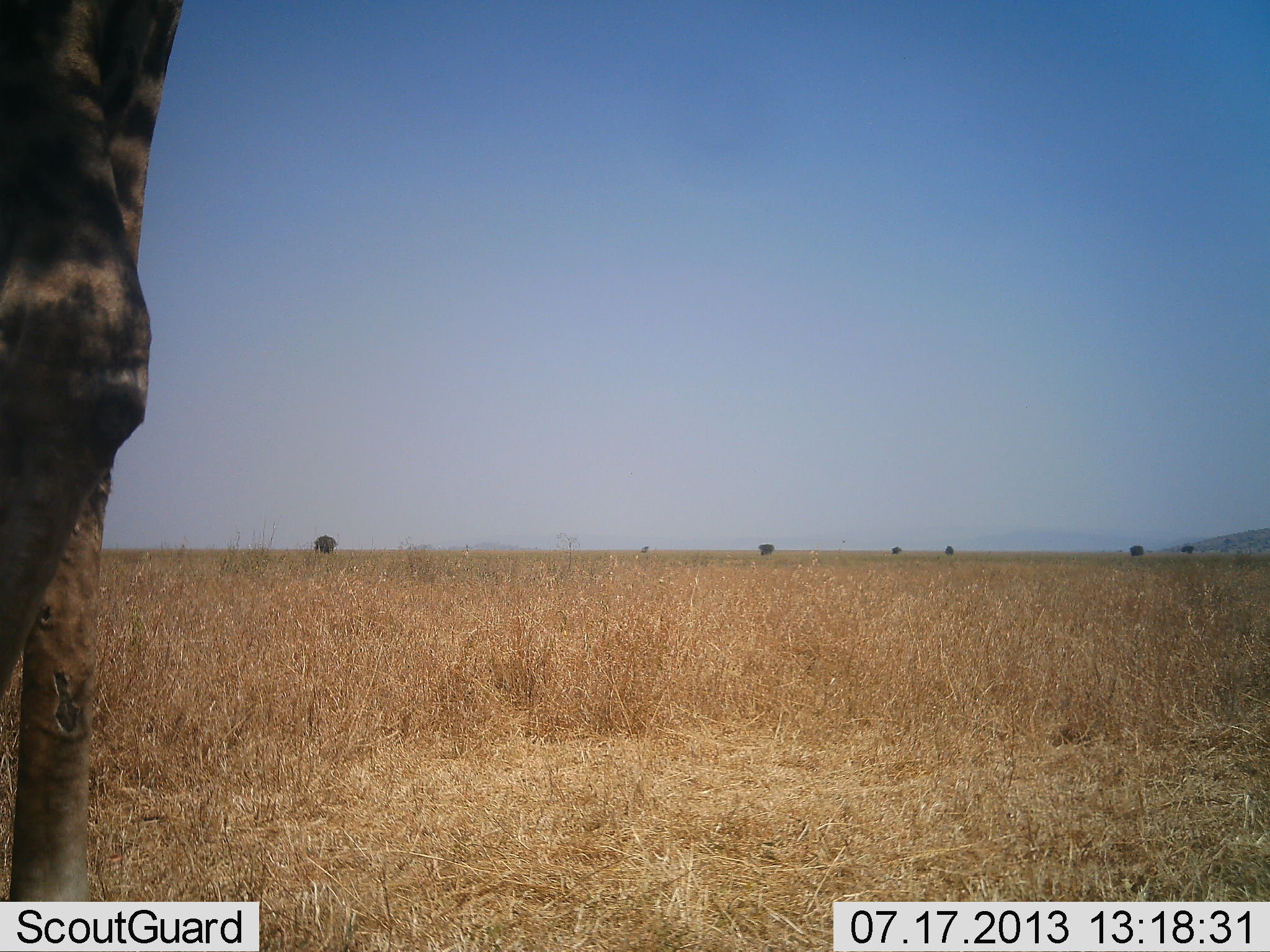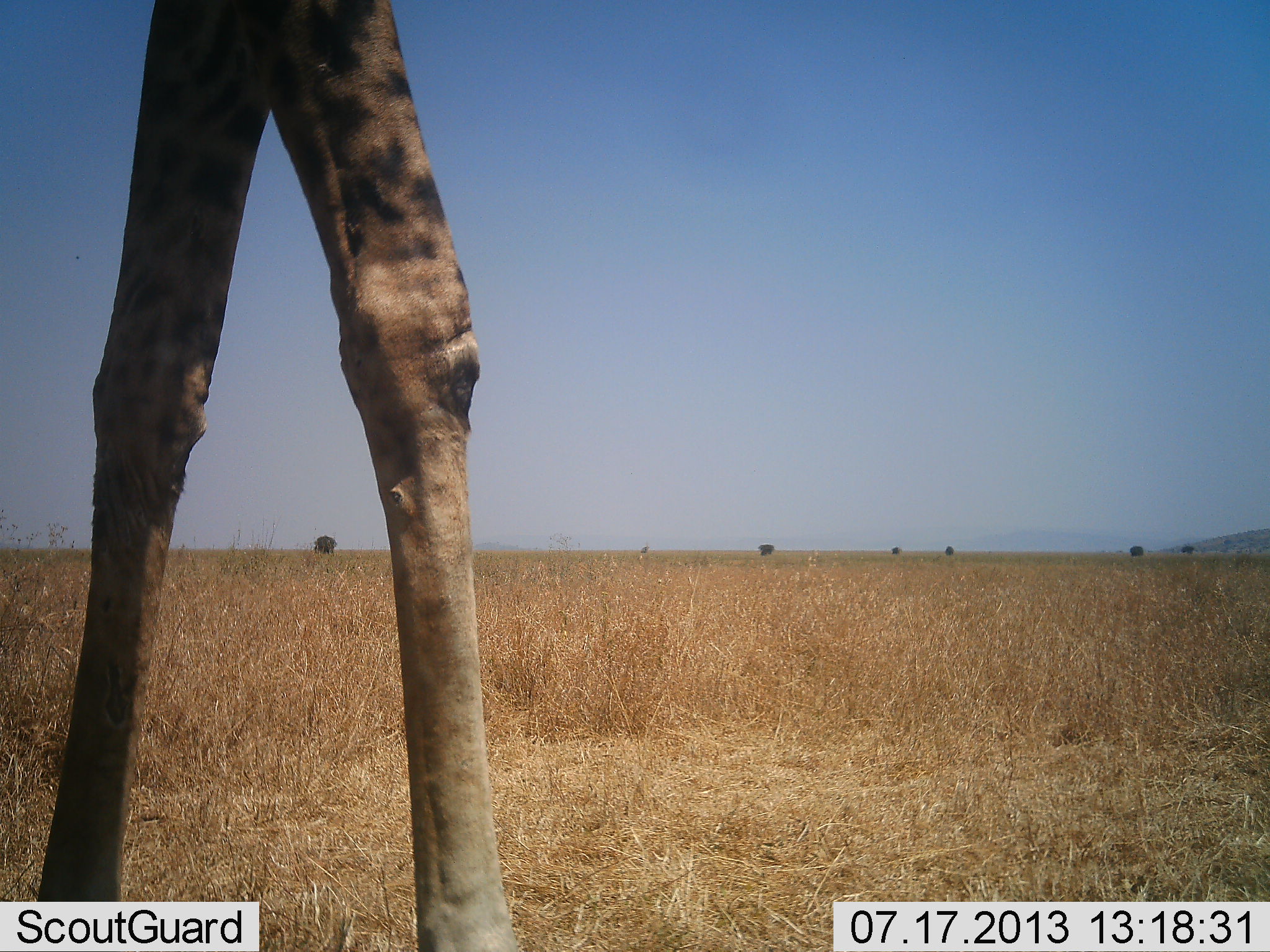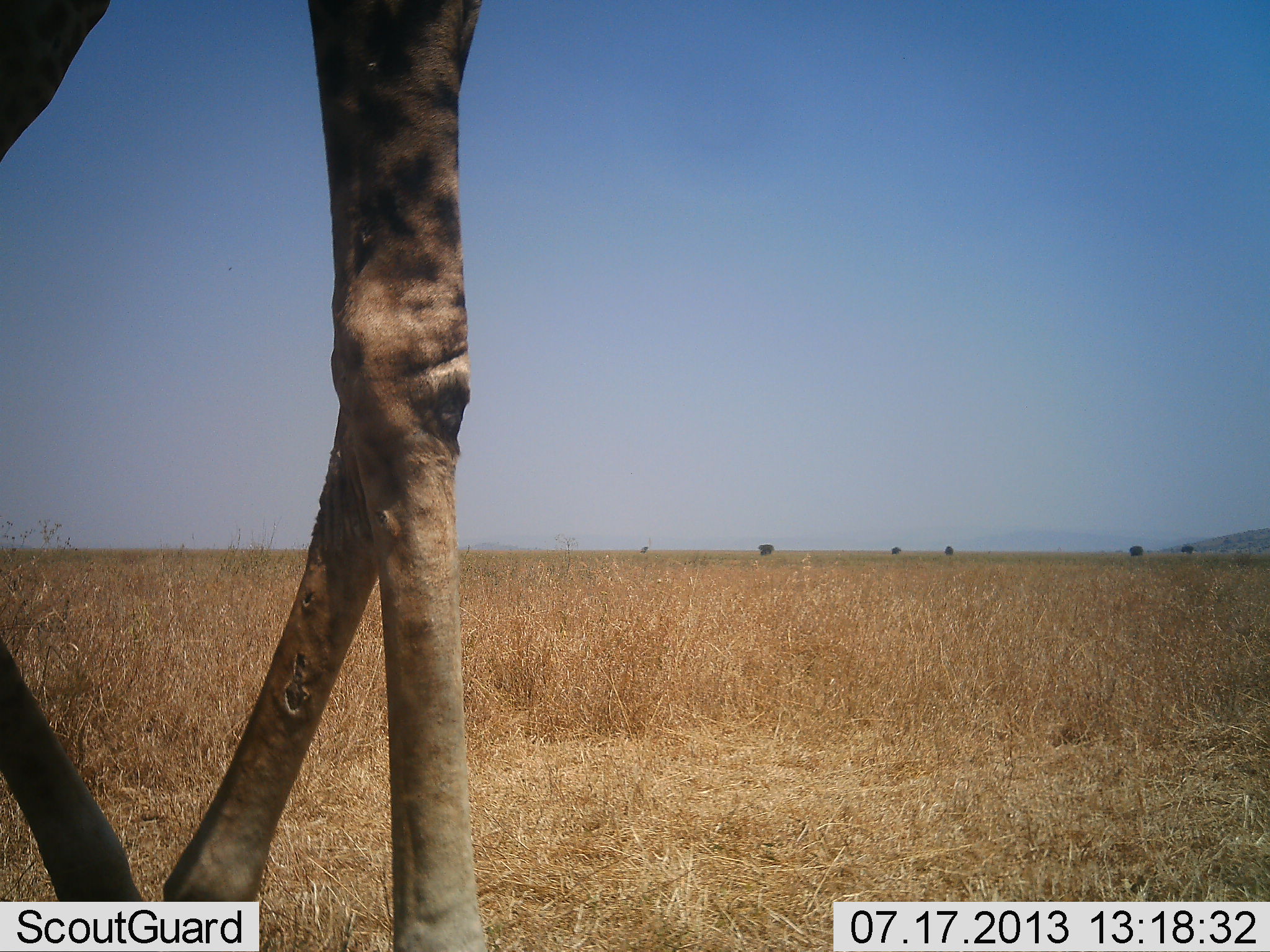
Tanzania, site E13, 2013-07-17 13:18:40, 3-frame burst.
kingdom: Animalia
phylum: Chordata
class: Mammalia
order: Artiodactyla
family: Giraffidae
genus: Giraffa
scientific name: Giraffa camelopardalis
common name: giraffe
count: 1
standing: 23%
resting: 0%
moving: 85%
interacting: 3%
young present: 0%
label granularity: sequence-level